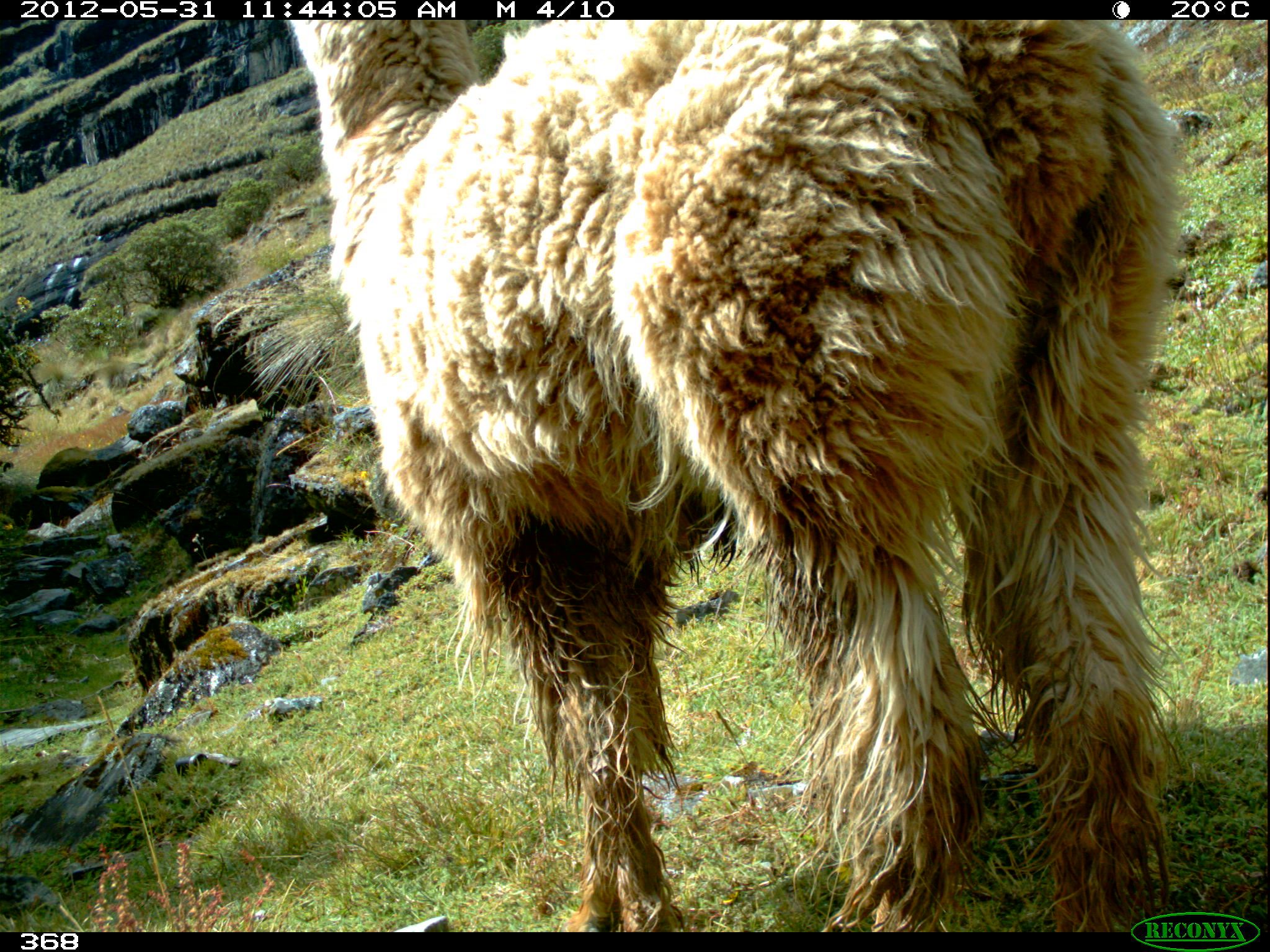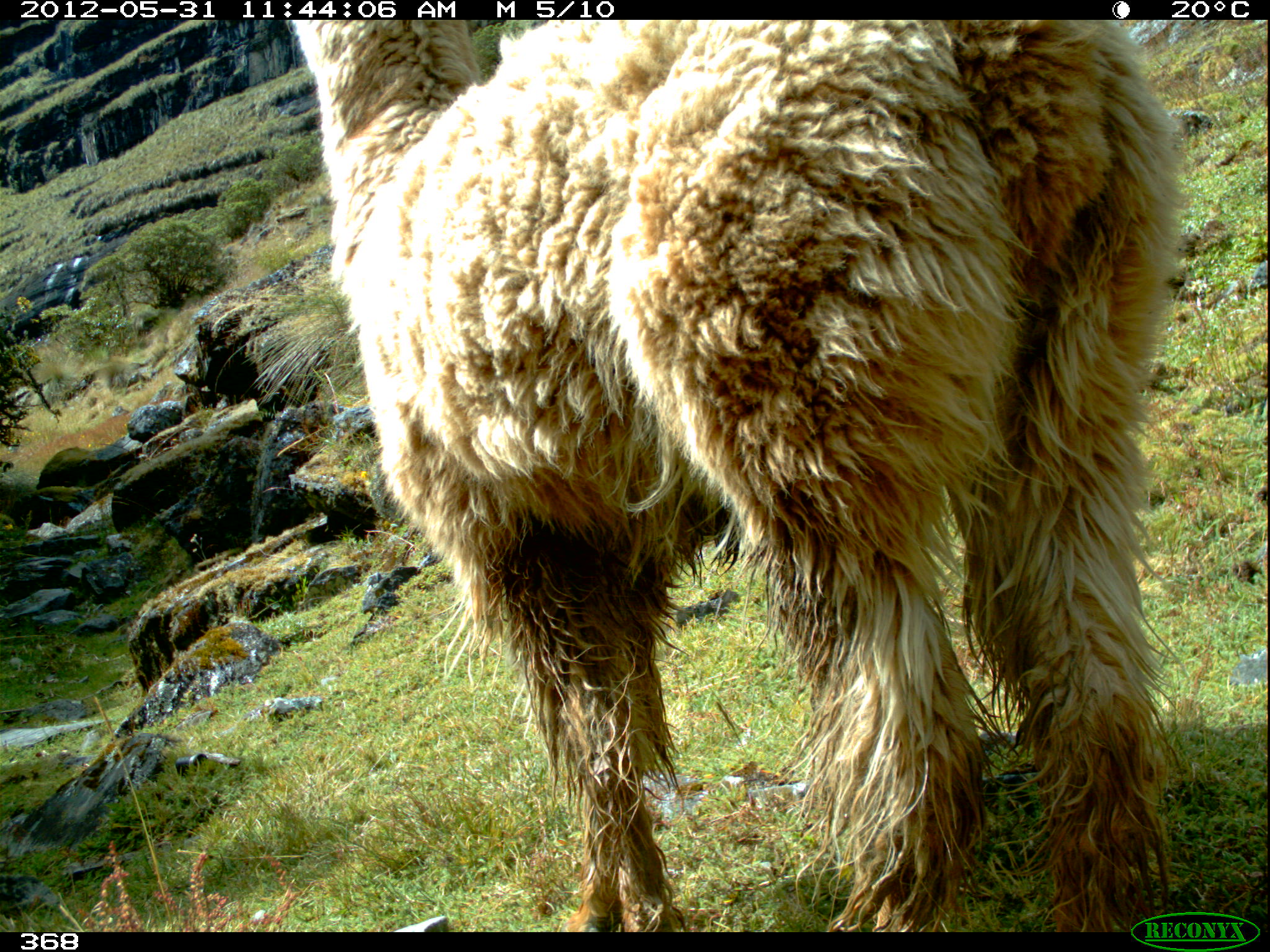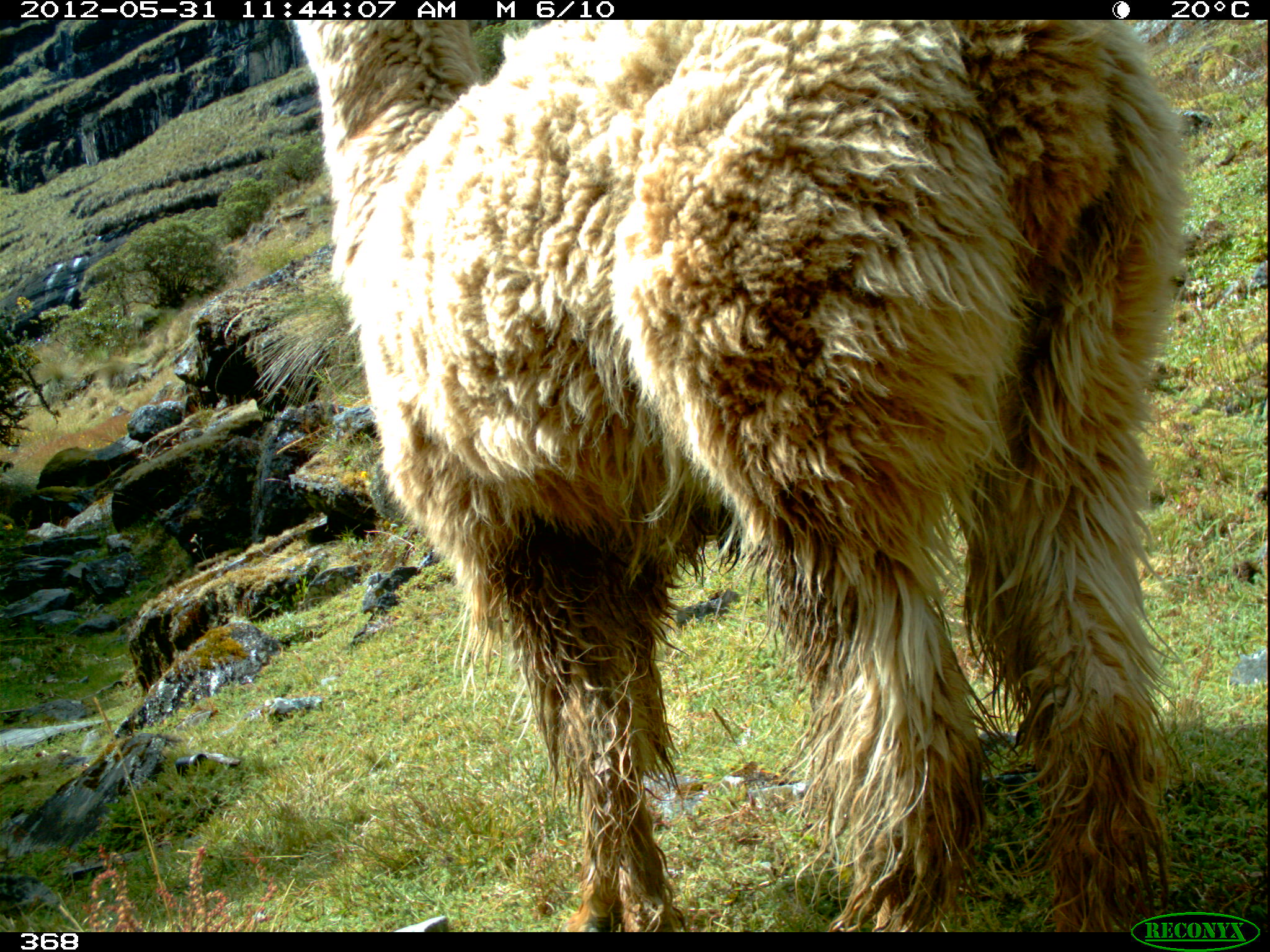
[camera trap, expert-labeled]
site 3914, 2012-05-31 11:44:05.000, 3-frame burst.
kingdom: Animalia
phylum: Chordata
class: Mammalia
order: Artiodactyla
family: Camelidae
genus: Vicugna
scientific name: Vicugna pacos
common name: alpaca